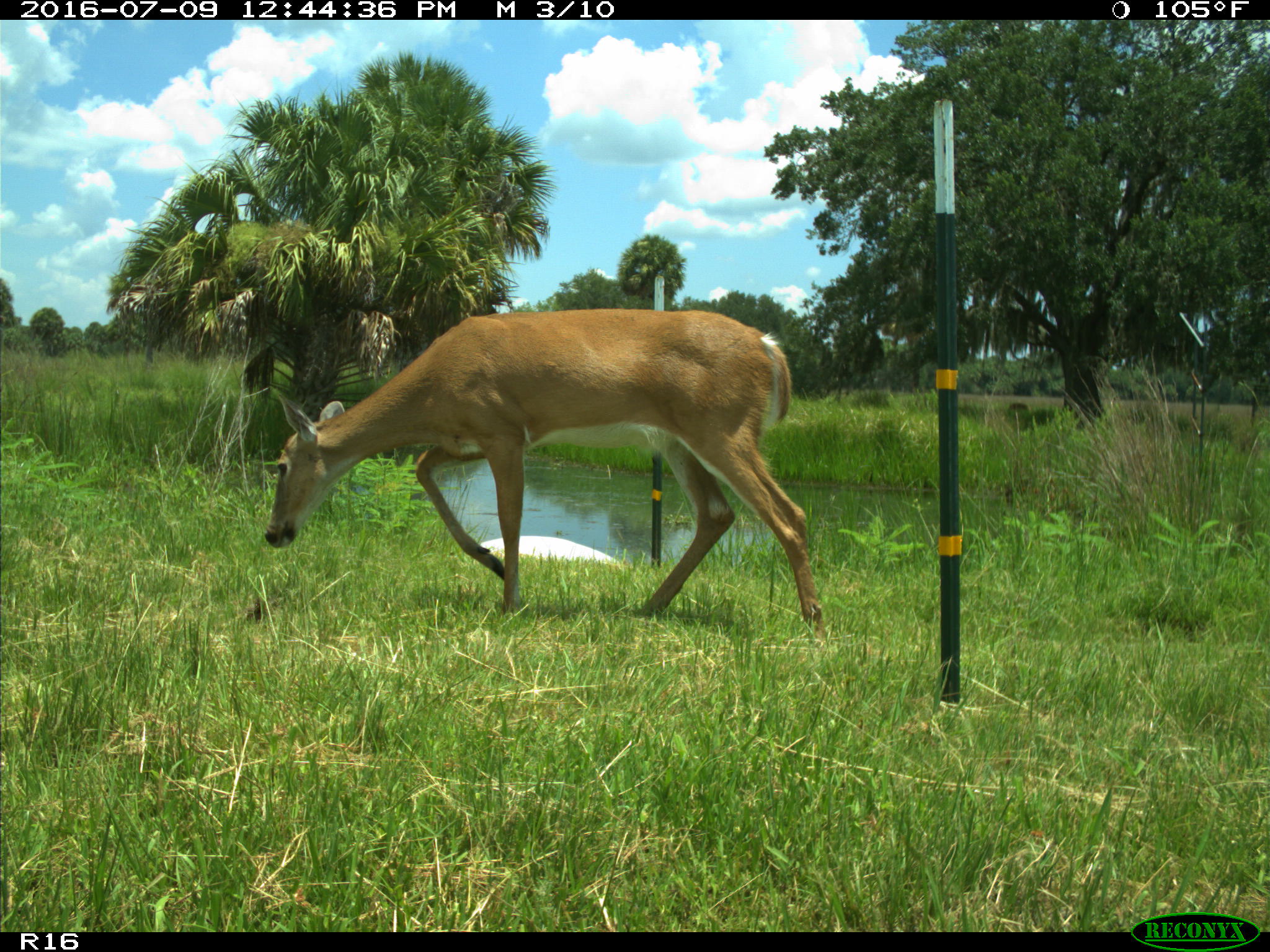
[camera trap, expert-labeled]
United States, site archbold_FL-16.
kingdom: Animalia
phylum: Chordata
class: Mammalia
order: Artiodactyla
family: Cervidae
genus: Odocoileus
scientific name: Odocoileus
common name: deer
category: unidentified deer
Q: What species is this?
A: Unidentified deer (deer) (Odocoileus).